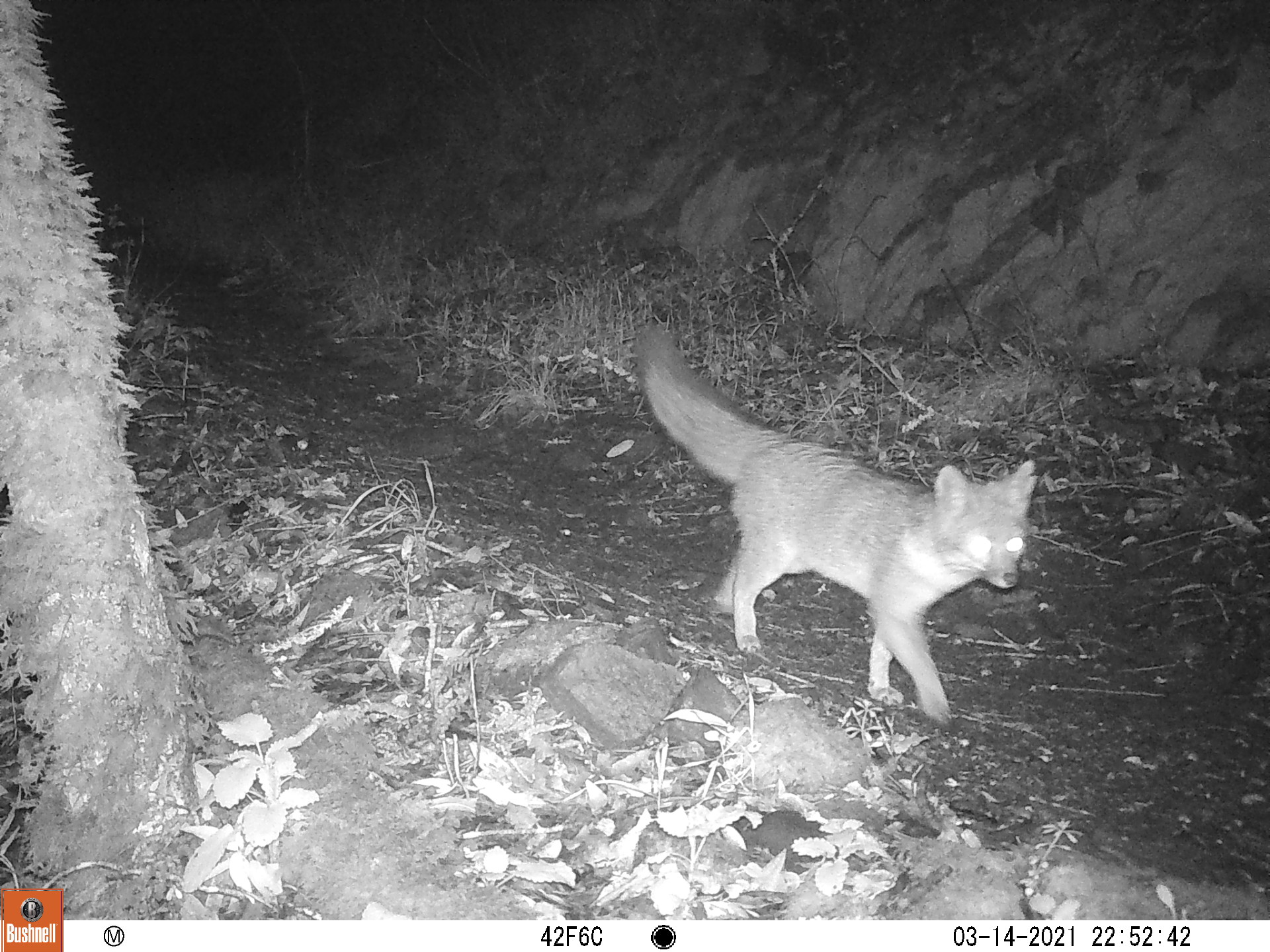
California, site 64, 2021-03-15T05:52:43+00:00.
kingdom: Animalia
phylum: Chordata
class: Mammalia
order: Carnivora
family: Canidae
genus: Urocyon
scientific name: Urocyon cinereoargenteus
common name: gray fox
Gray fox (Urocyon cinereoargenteus).